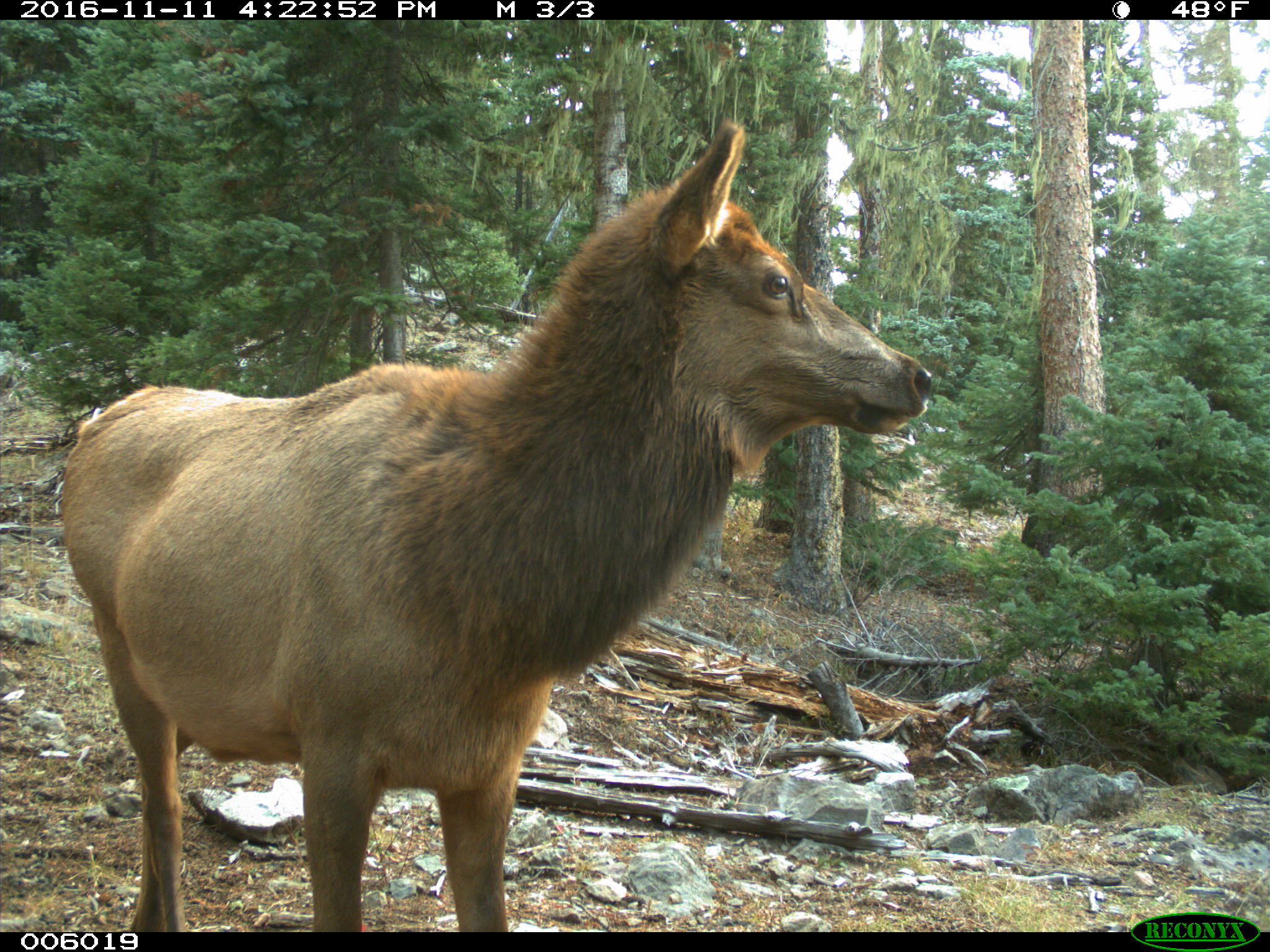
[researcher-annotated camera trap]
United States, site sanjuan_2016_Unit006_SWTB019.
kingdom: Animalia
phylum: Chordata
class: Mammalia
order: Artiodactyla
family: Cervidae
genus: Cervus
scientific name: Cervus elaphus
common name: red deer